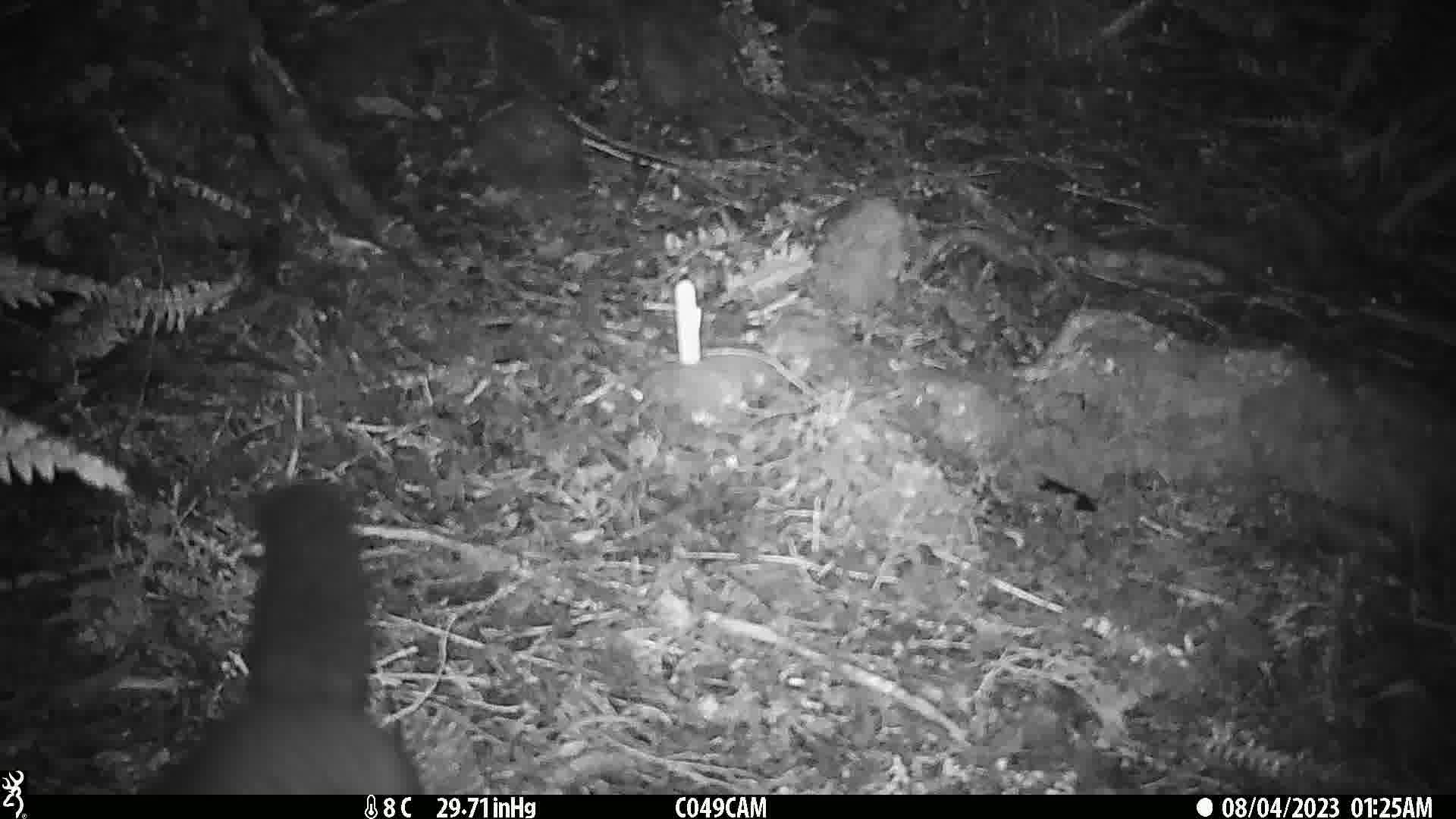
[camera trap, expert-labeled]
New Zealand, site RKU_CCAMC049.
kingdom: Animalia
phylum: Chordata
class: Mammalia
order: Diprotodontia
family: Phalangeridae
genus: Trichosurus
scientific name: Trichosurus vulpecula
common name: common brushtail possum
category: possum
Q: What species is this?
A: Possum (common brushtail possum) (Trichosurus vulpecula).